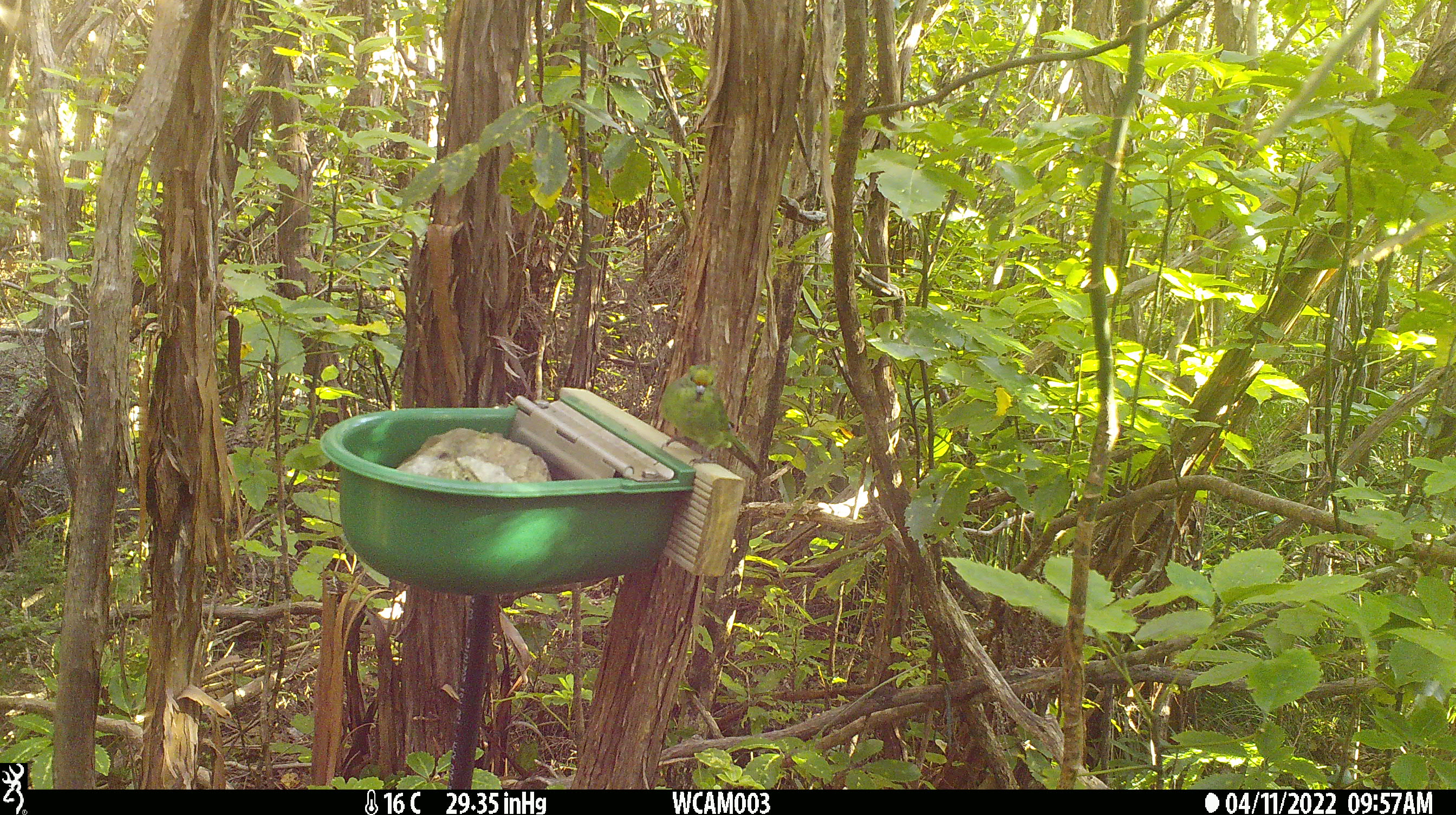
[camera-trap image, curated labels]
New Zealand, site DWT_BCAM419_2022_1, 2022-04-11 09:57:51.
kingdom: Animalia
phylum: Chordata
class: Aves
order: Psittaciformes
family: Psittaculidae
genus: Cyanoramphus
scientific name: Cyanoramphus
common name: parakeet